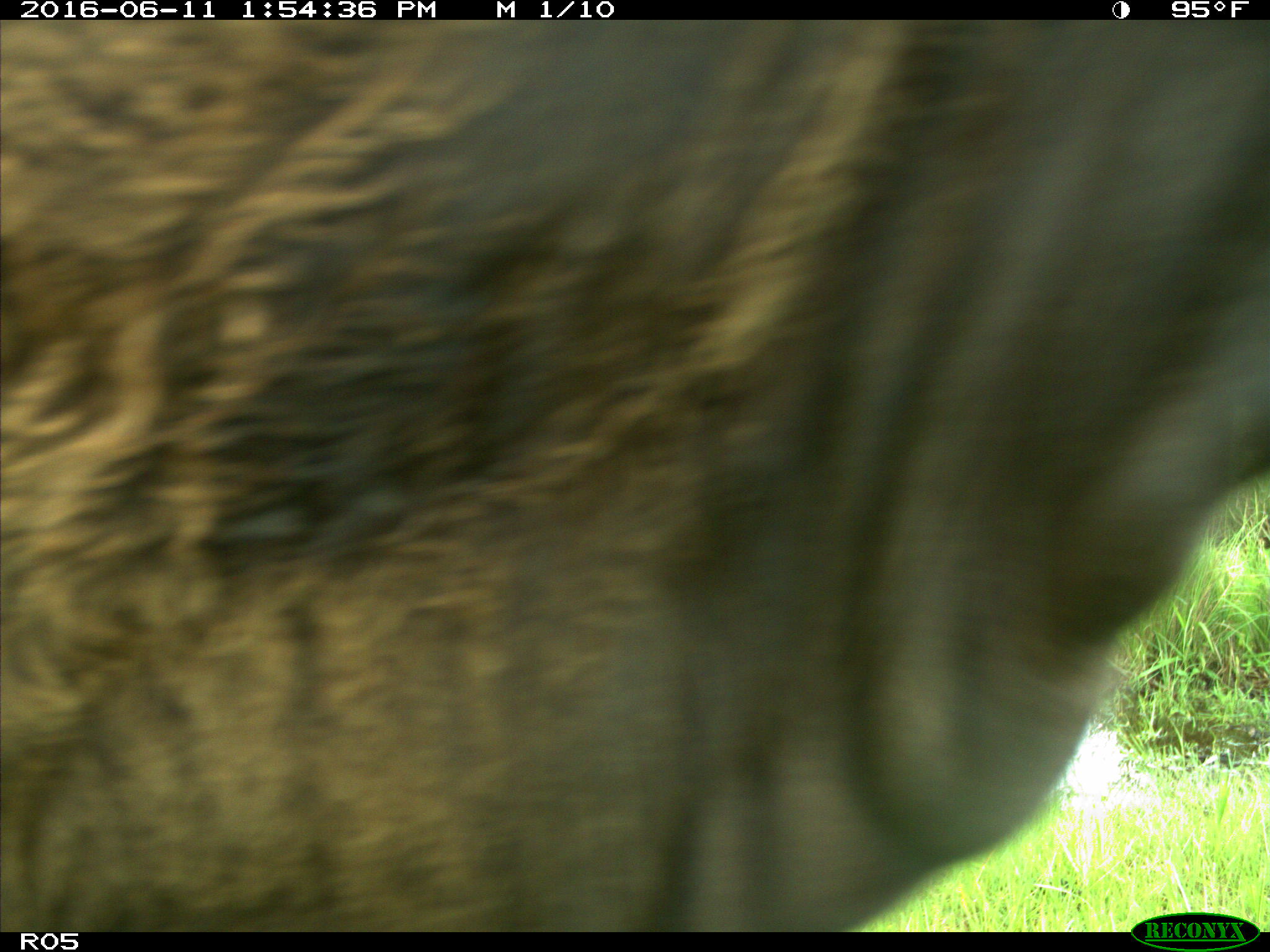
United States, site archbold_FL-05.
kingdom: Animalia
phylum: Chordata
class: Mammalia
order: Artiodactyla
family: Bovidae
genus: Bos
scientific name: Bos taurus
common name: domestic cow